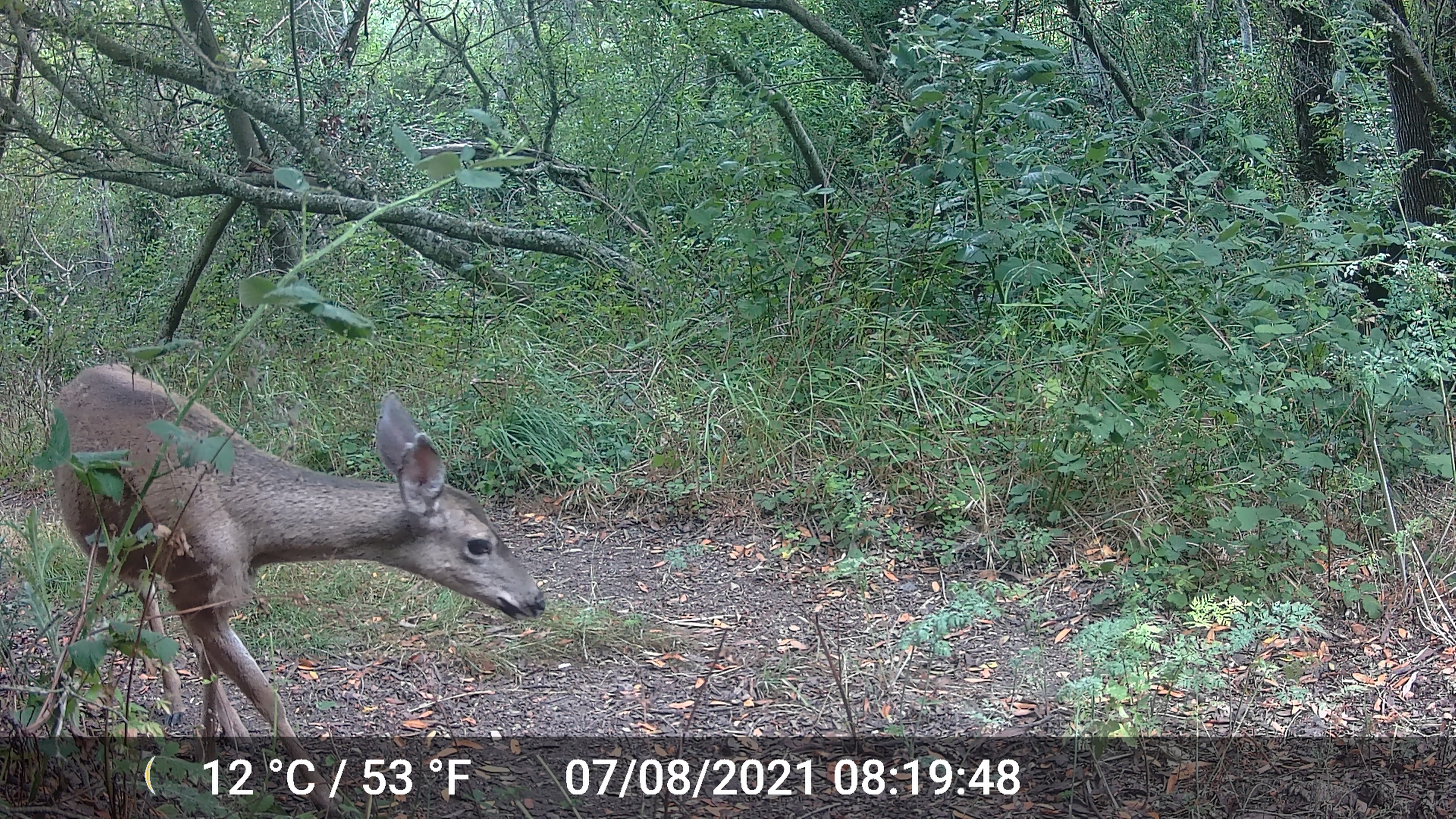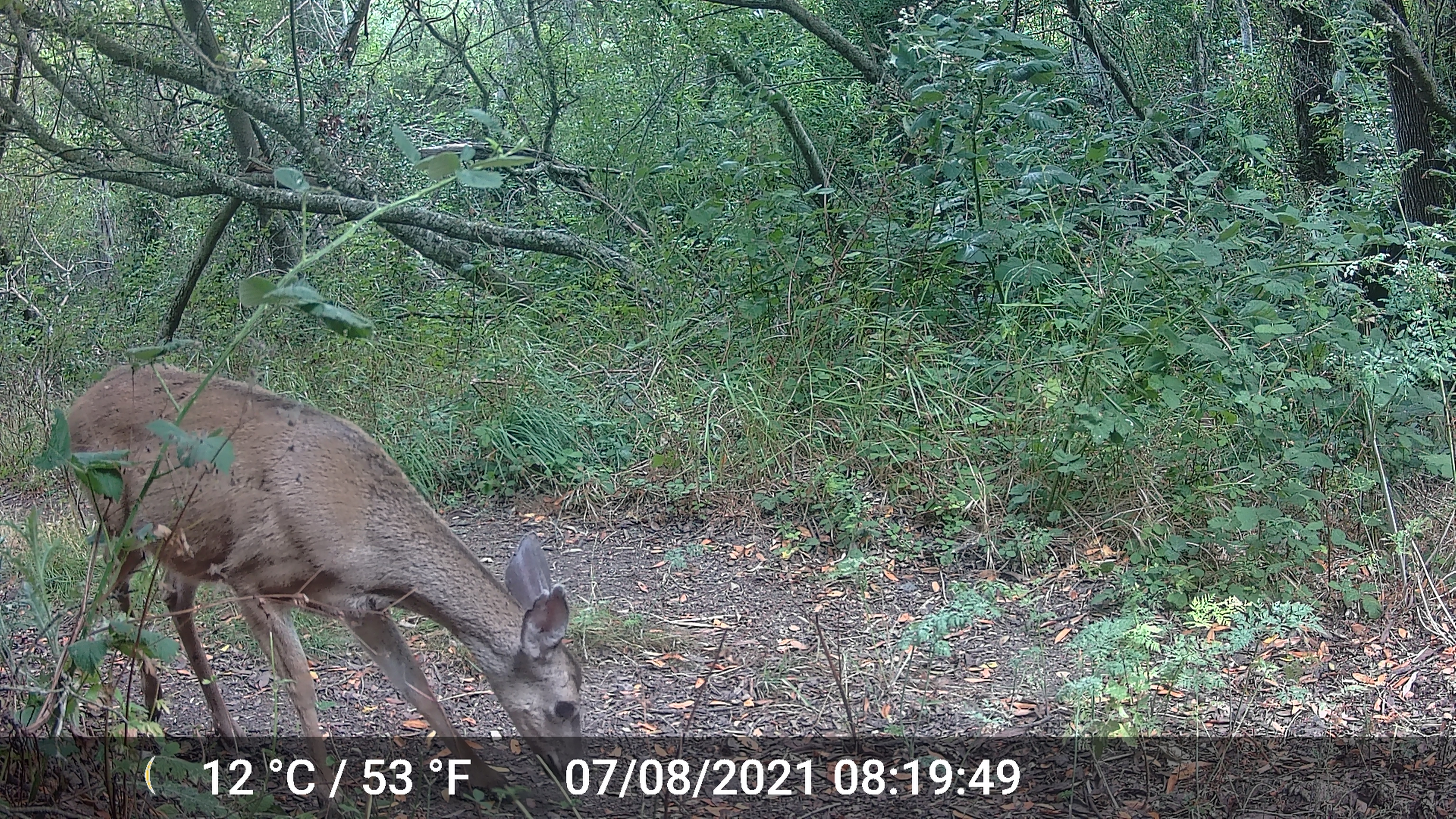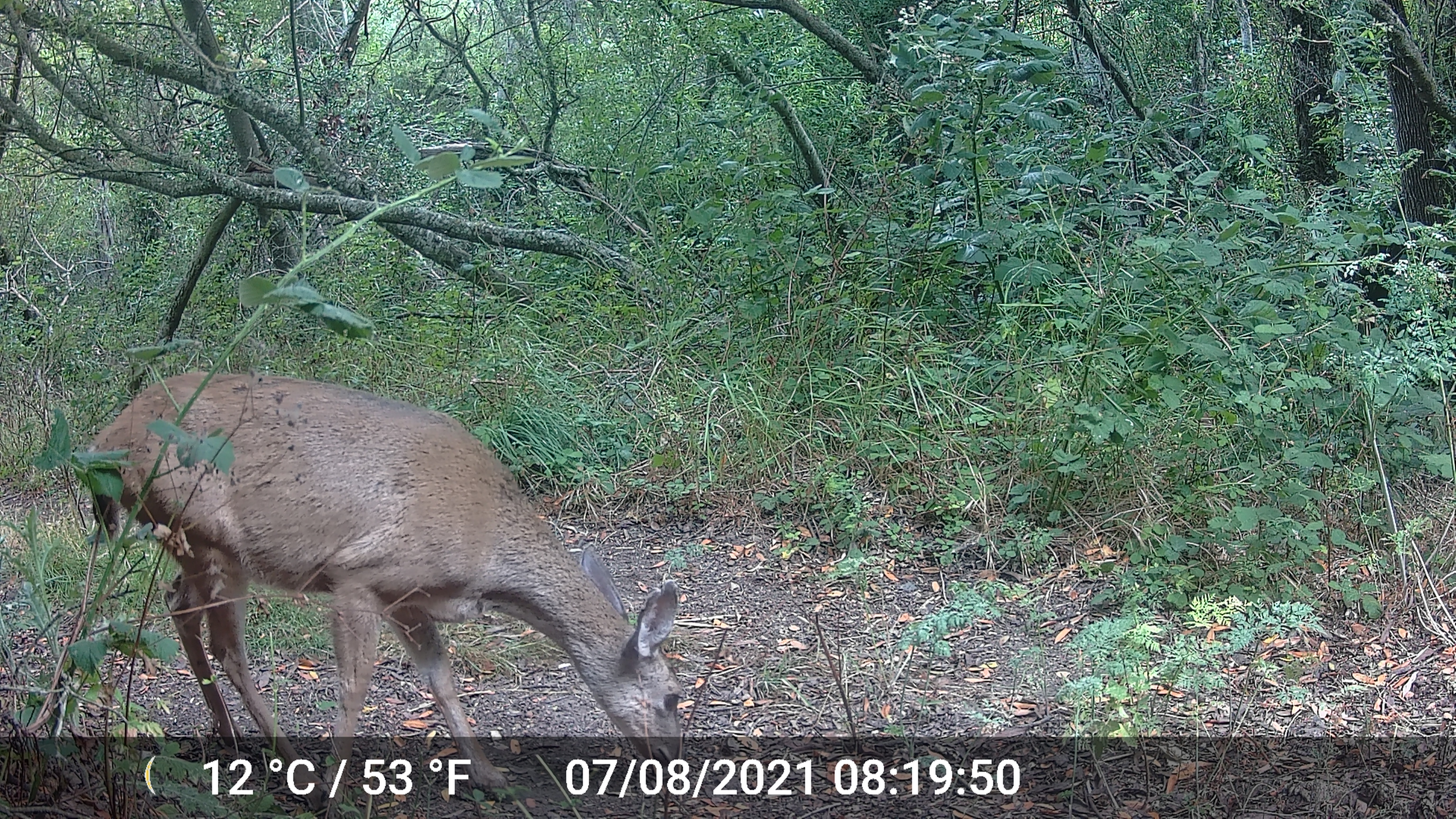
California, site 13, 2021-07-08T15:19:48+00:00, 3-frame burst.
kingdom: Animalia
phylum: Chordata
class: Mammalia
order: Artiodactyla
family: Cervidae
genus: Odocoileus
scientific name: Odocoileus hemionus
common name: mule deer